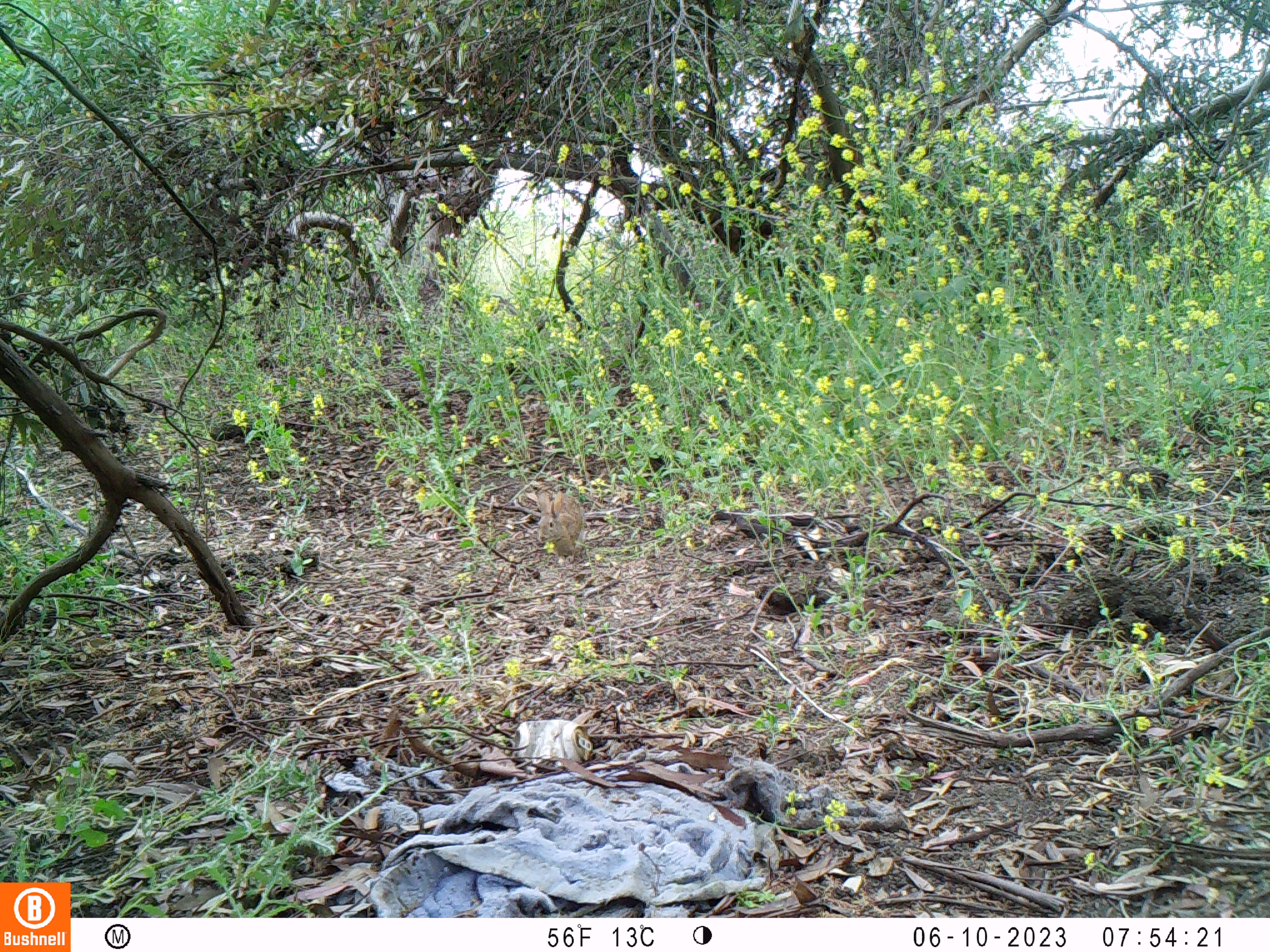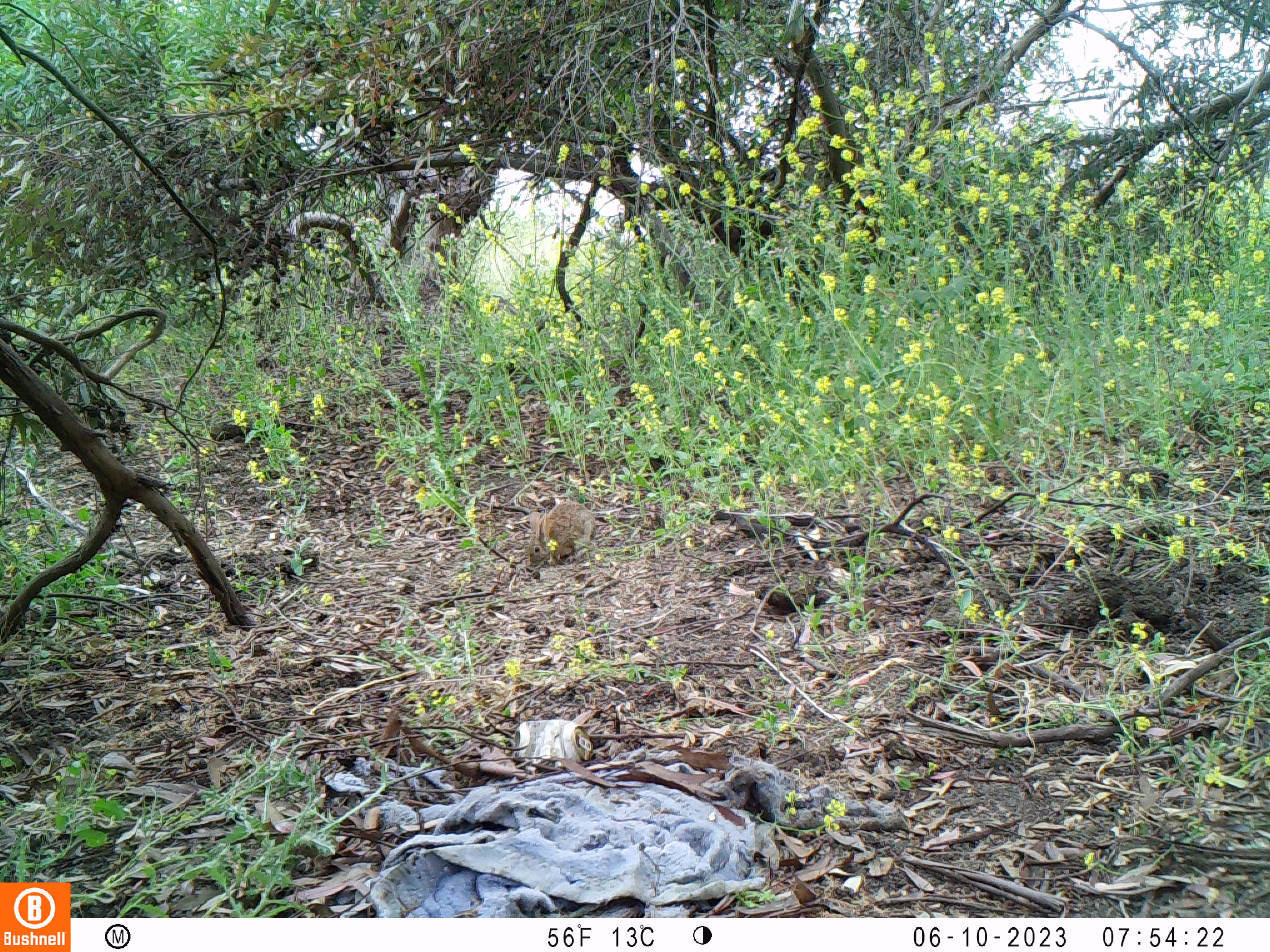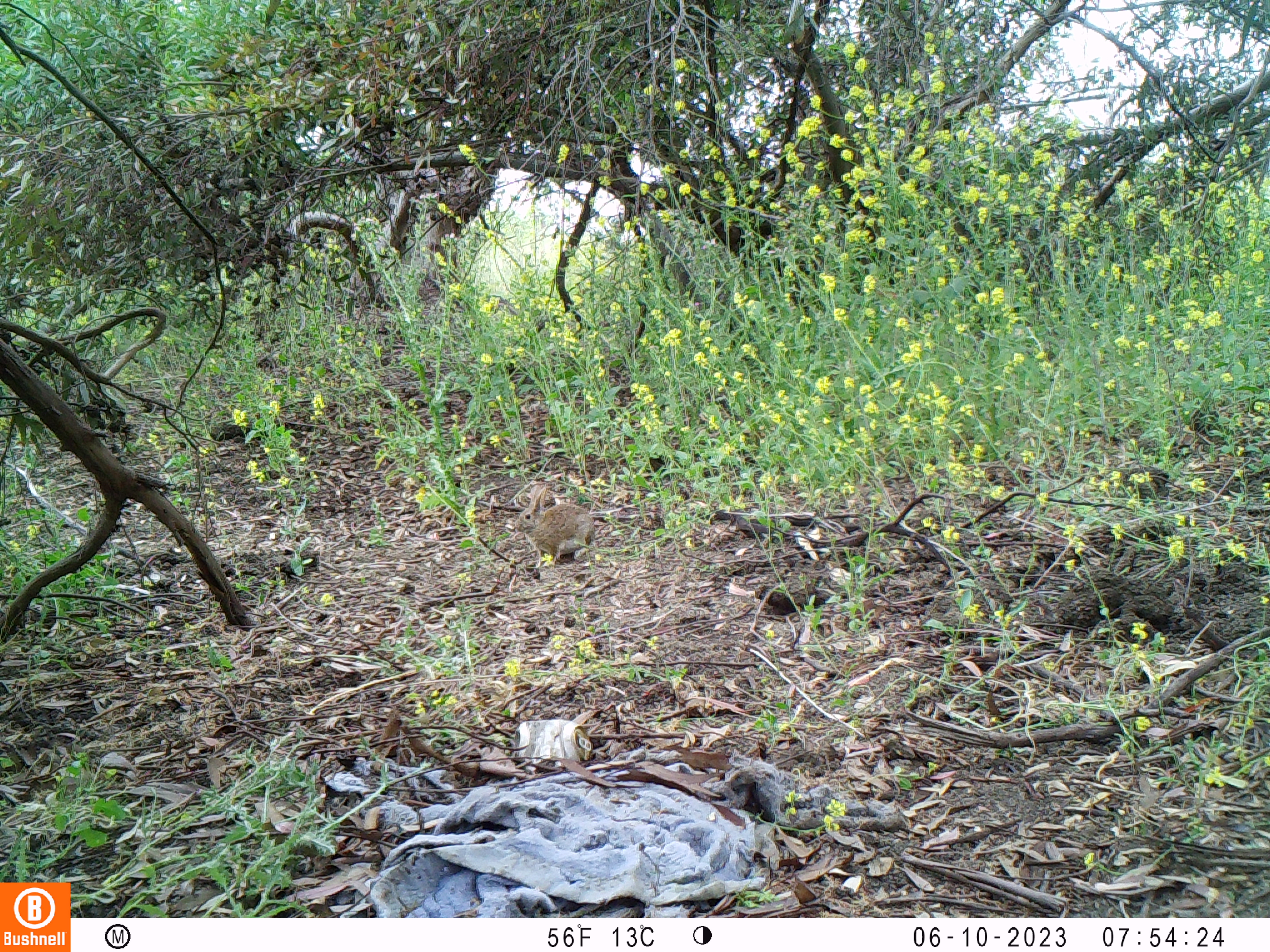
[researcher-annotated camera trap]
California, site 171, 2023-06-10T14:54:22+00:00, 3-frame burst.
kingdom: Animalia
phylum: Chordata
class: Mammalia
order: Lagomorpha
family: Leporidae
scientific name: Leporidae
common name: rabbit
Rabbit (Leporidae).